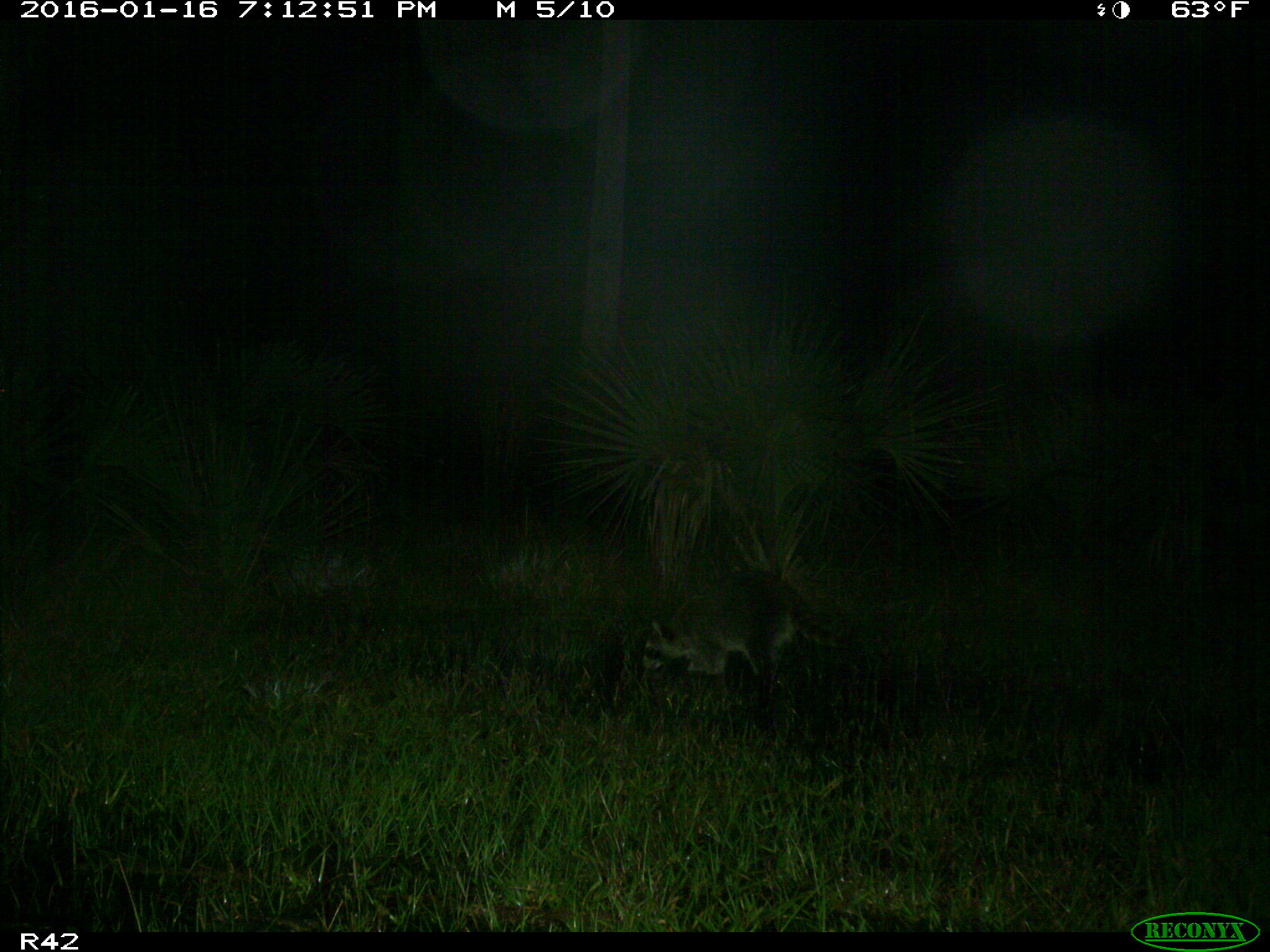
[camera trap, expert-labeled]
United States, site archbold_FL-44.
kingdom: Animalia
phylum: Chordata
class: Mammalia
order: Carnivora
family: Procyonidae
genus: Procyon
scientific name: Procyon lotor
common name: common raccoon